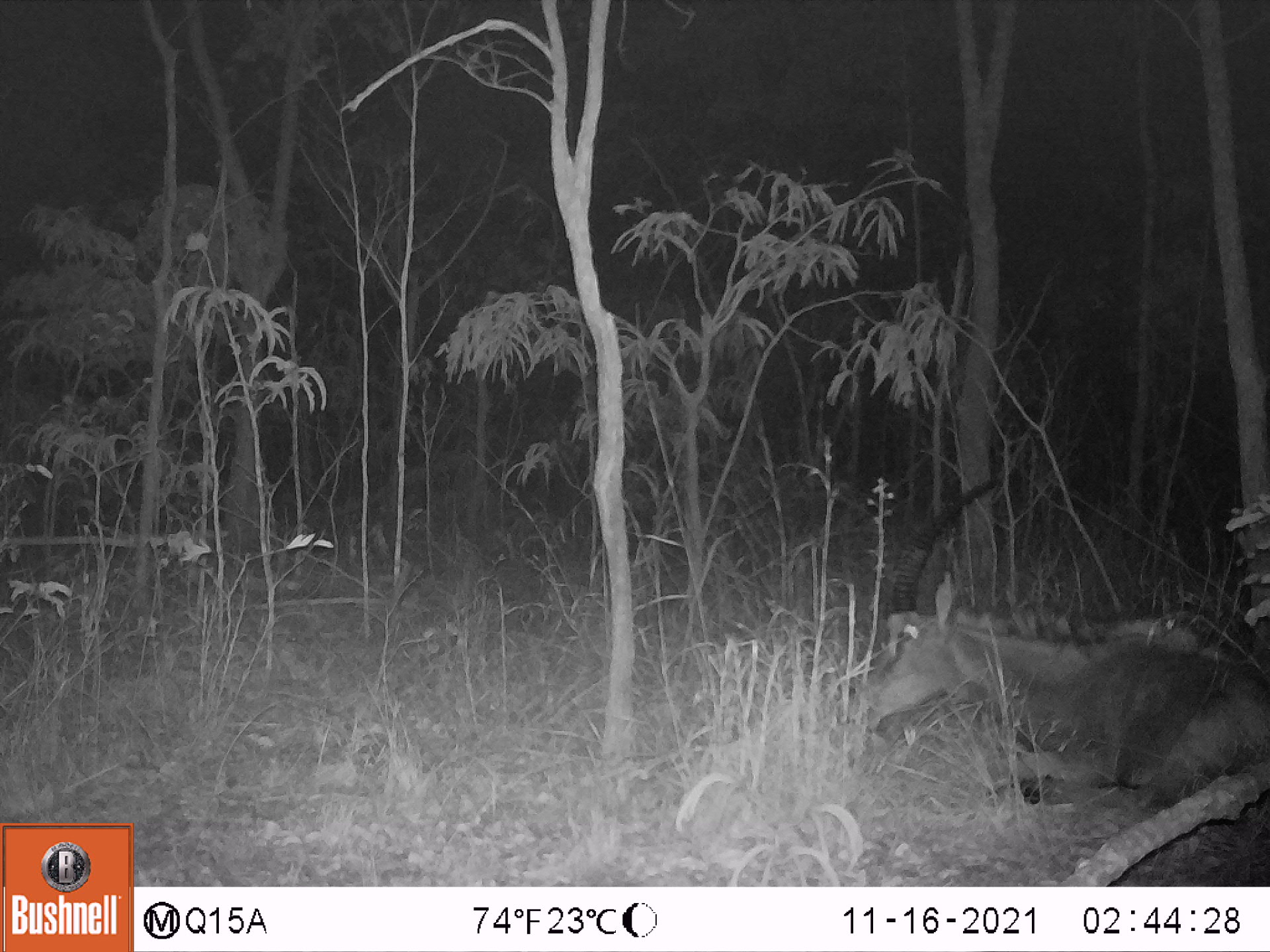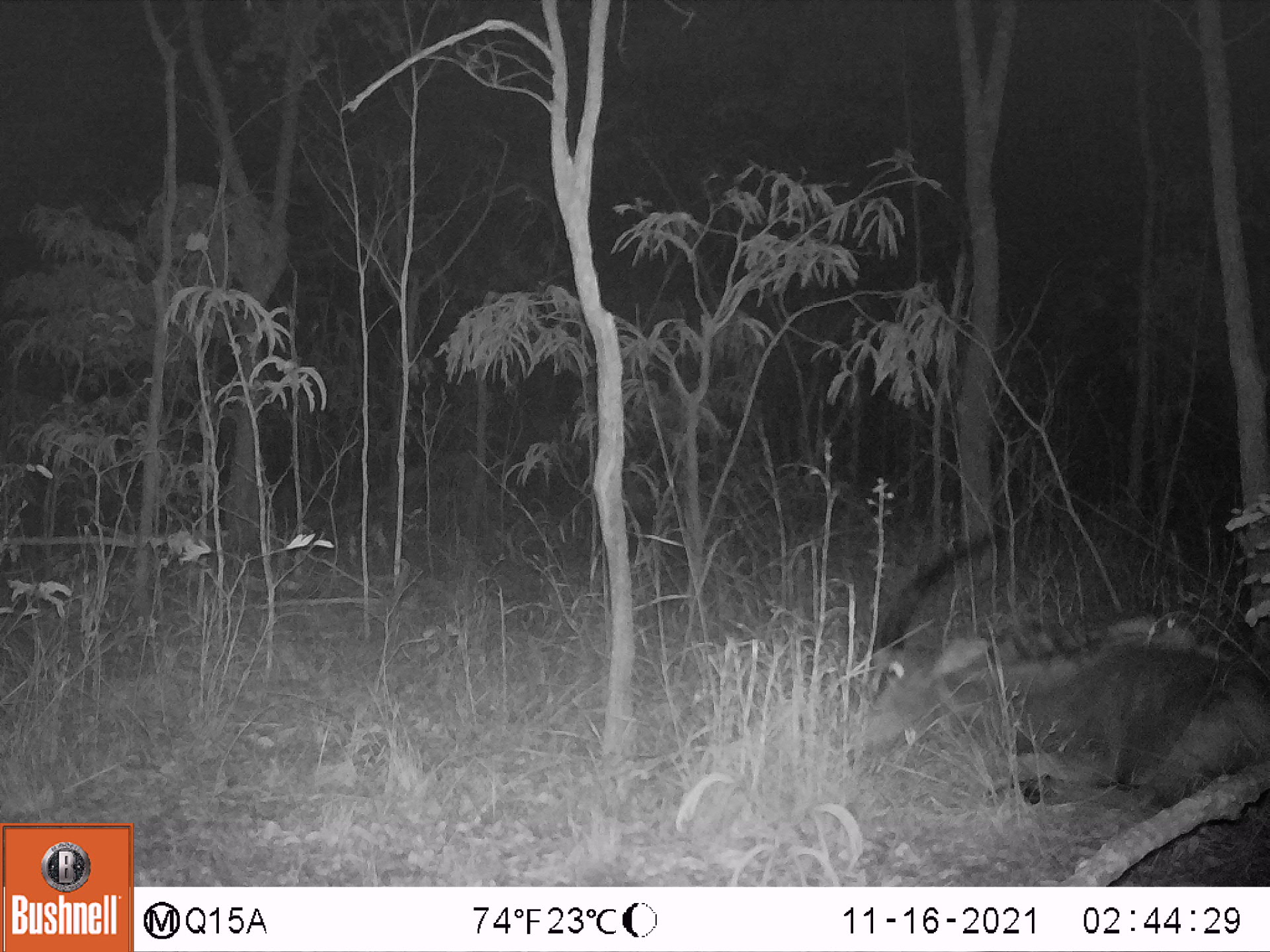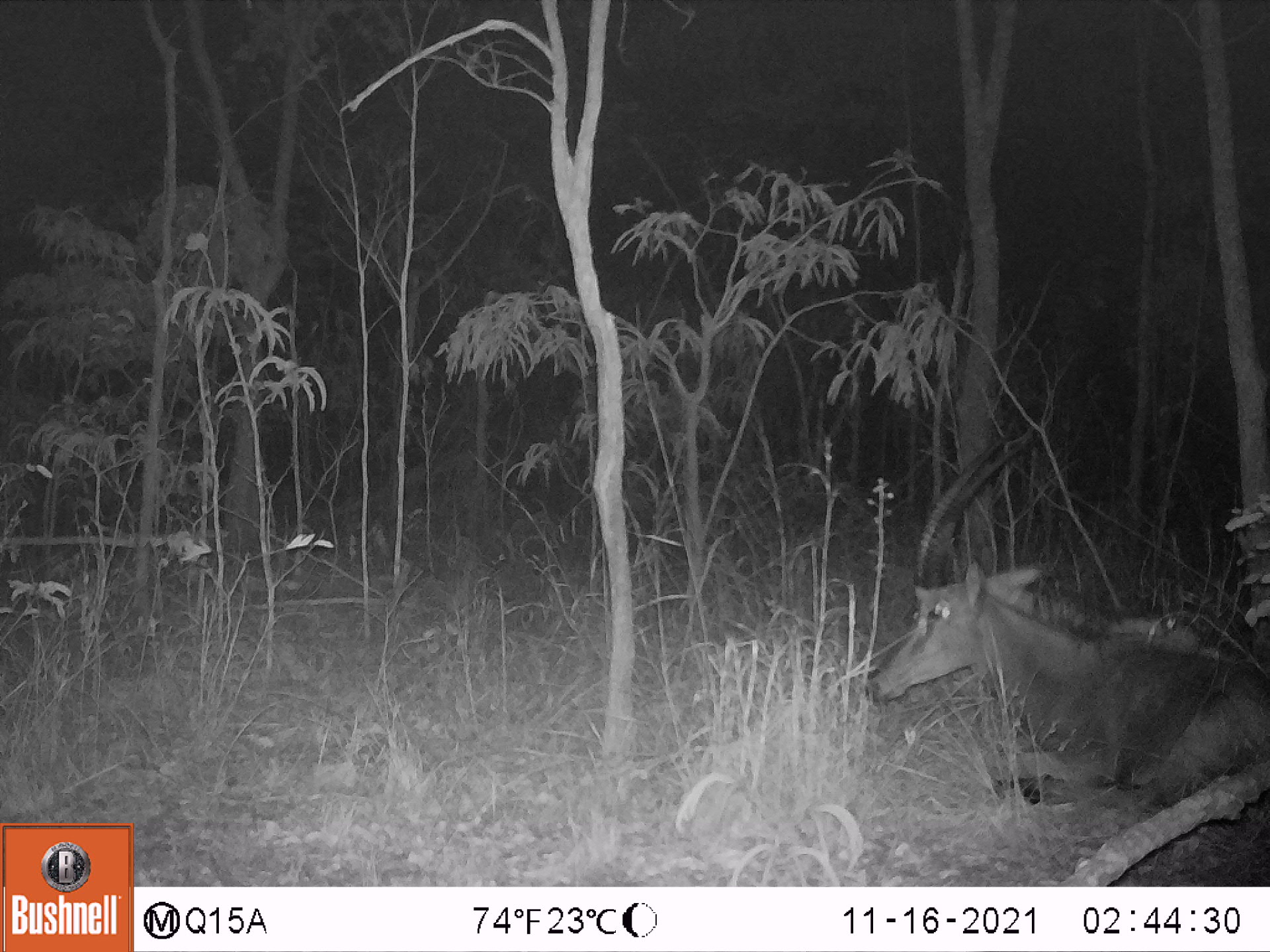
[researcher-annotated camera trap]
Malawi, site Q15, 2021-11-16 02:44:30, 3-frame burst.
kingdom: Animalia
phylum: Chordata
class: Mammalia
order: Artiodactyla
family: Bovidae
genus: Hippotragus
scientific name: Hippotragus niger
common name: sable antelope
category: sable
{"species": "sable (sable antelope) (Hippotragus niger)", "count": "1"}